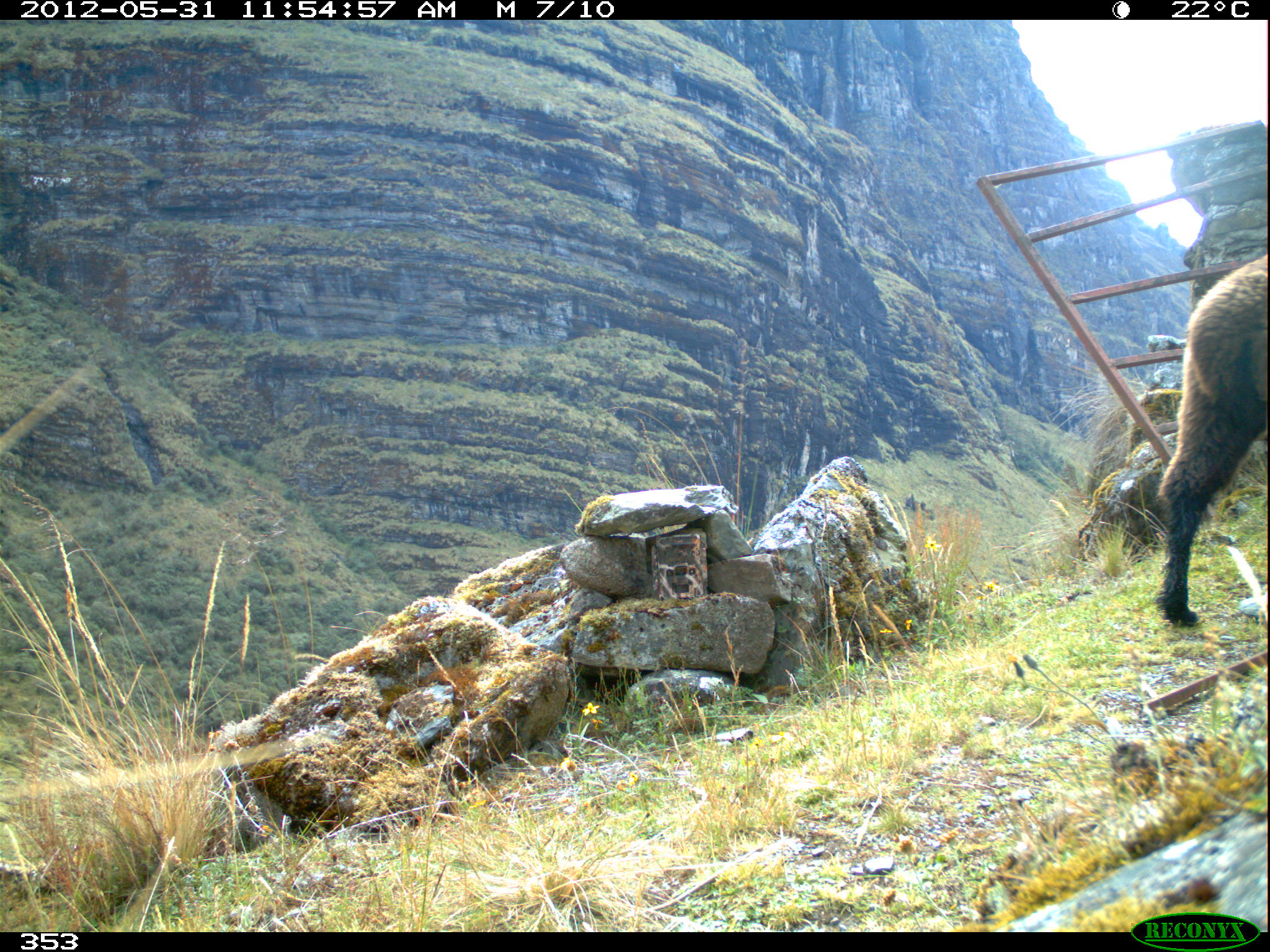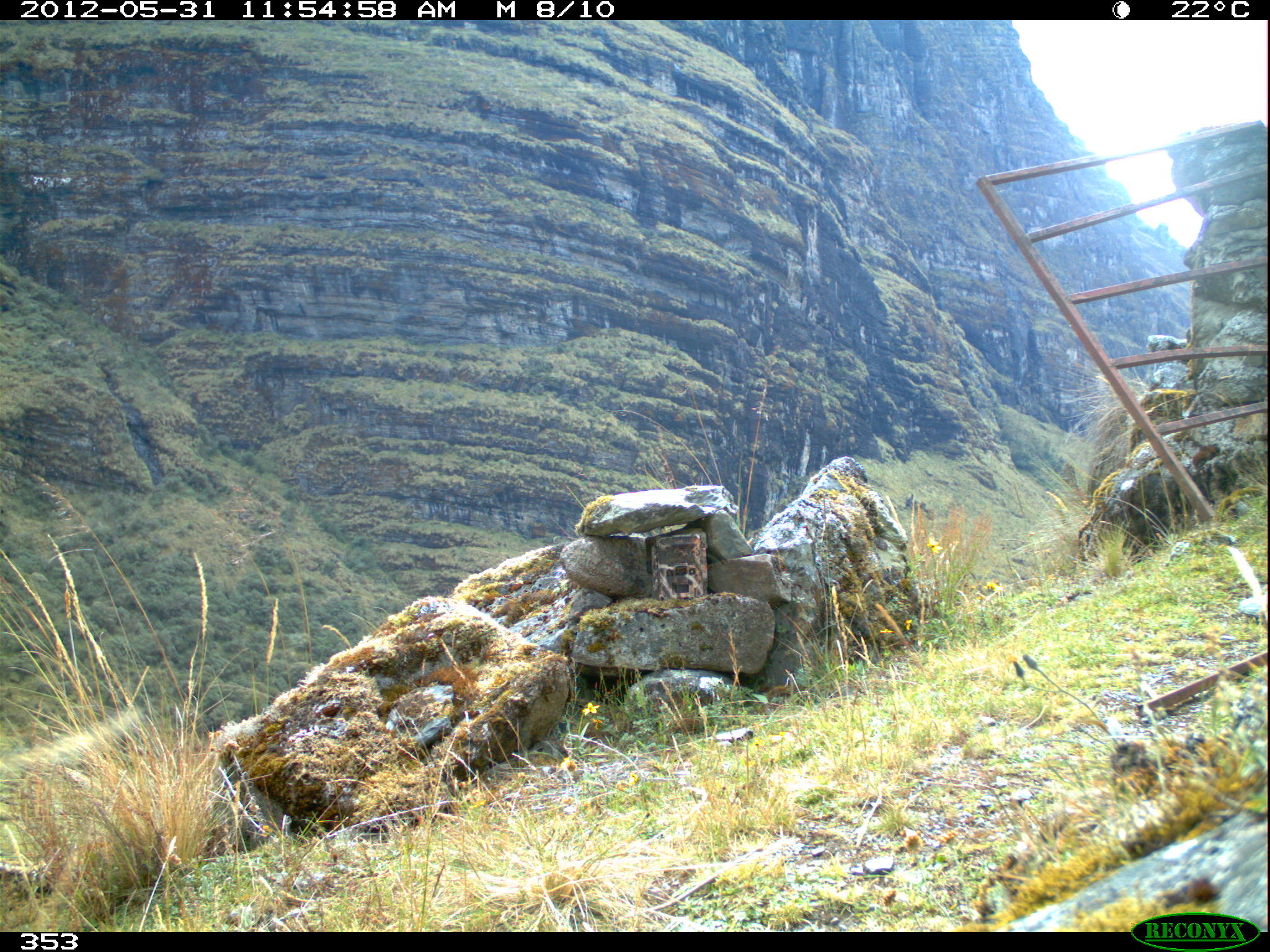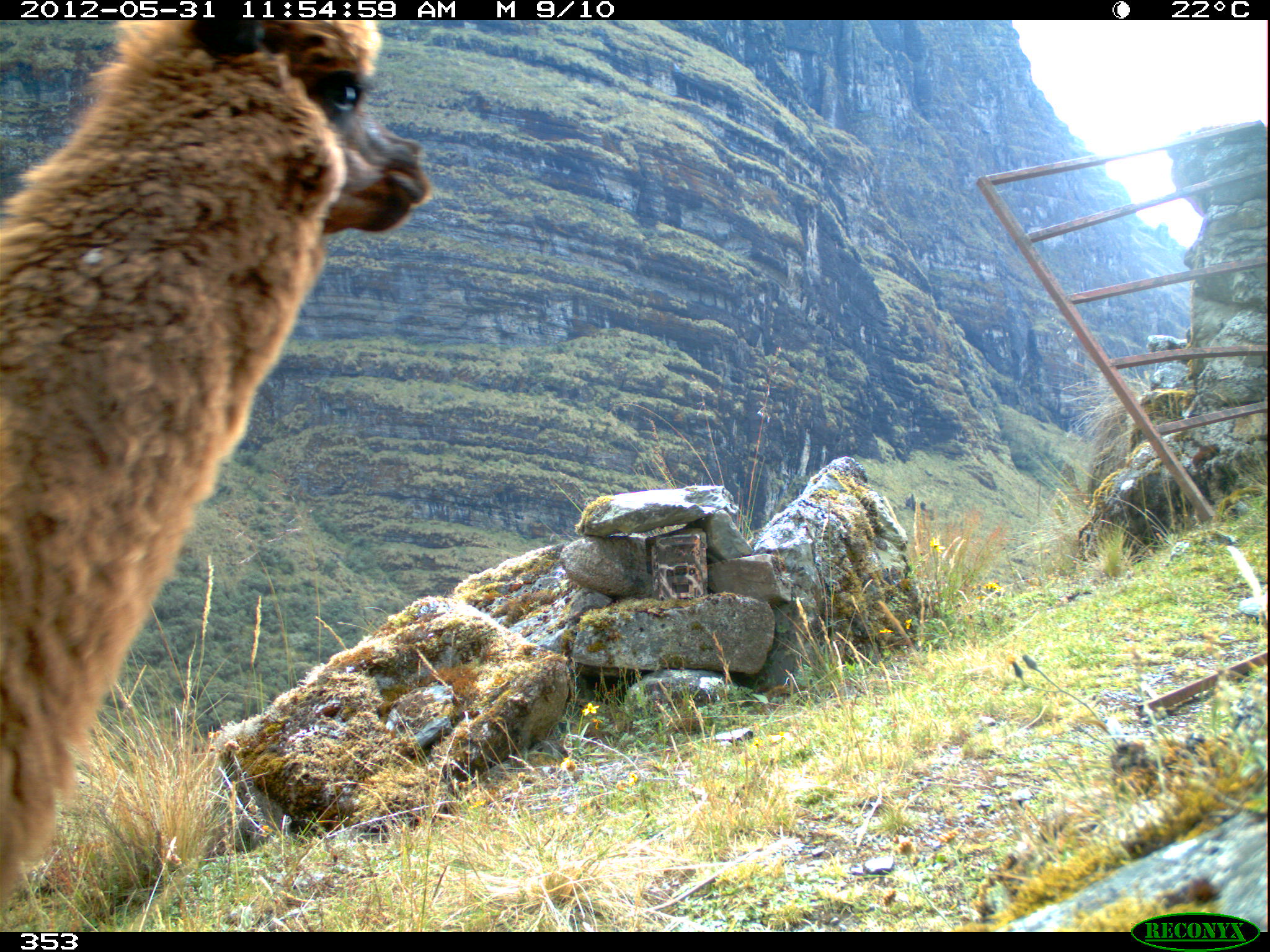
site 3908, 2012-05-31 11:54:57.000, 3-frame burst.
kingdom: Animalia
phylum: Chordata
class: Mammalia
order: Artiodactyla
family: Camelidae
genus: Vicugna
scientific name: Vicugna pacos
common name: alpaca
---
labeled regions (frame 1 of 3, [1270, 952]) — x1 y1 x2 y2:
vicugna pacos: 1156 254 1270 625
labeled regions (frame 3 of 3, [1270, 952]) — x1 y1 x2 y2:
vicugna pacos: 0 15 432 932